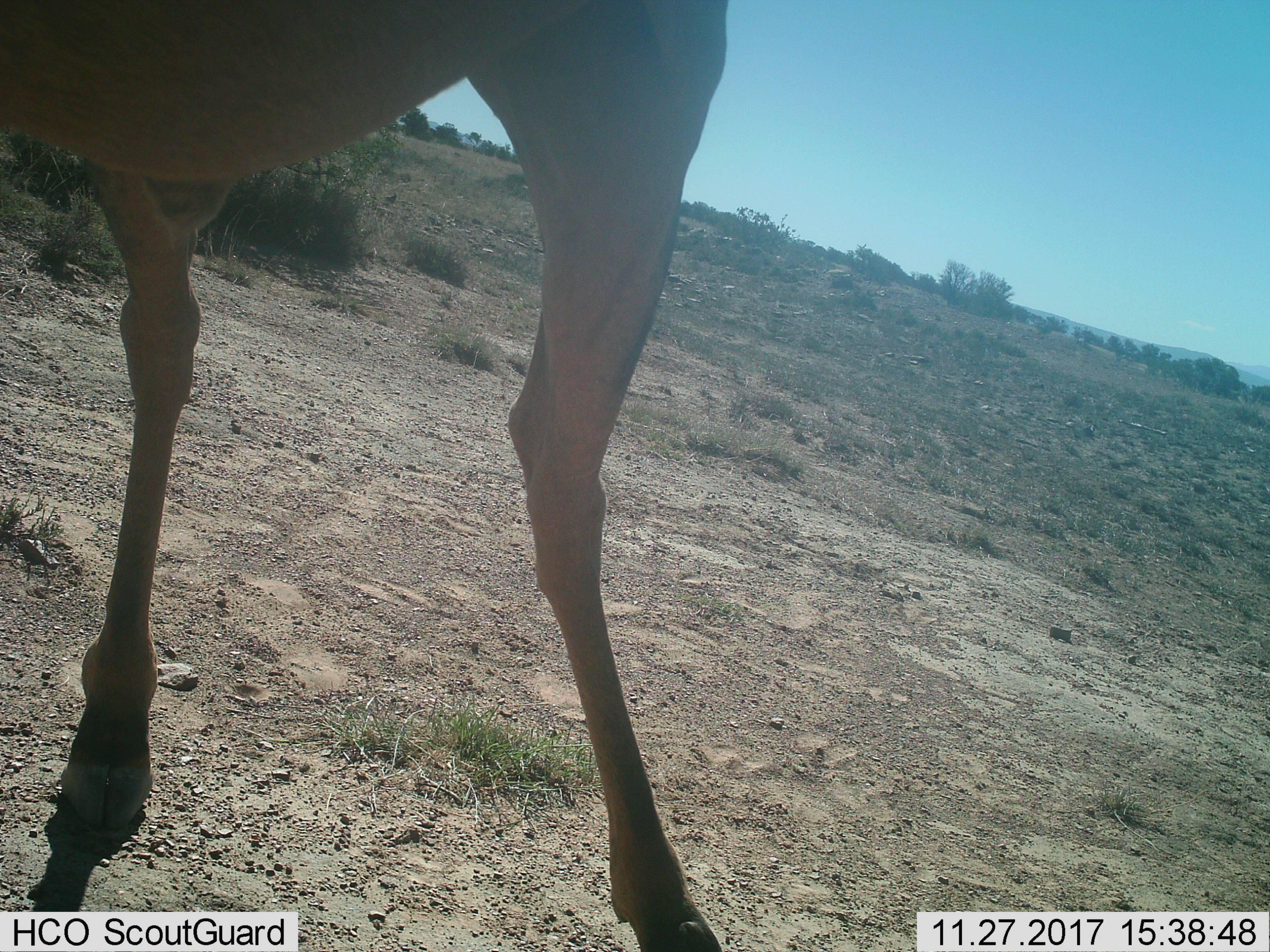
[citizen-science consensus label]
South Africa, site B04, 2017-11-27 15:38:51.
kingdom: Animalia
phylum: Chordata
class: Mammalia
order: Artiodactyla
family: Bovidae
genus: Alcelaphus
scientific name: Alcelaphus buselaphus caama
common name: red hartebeest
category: hartebeestred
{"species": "hartebeestred (red hartebeest) (Alcelaphus buselaphus caama)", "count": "1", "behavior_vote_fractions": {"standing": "33%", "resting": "0%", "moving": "67%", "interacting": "0%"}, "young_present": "0%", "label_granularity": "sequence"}